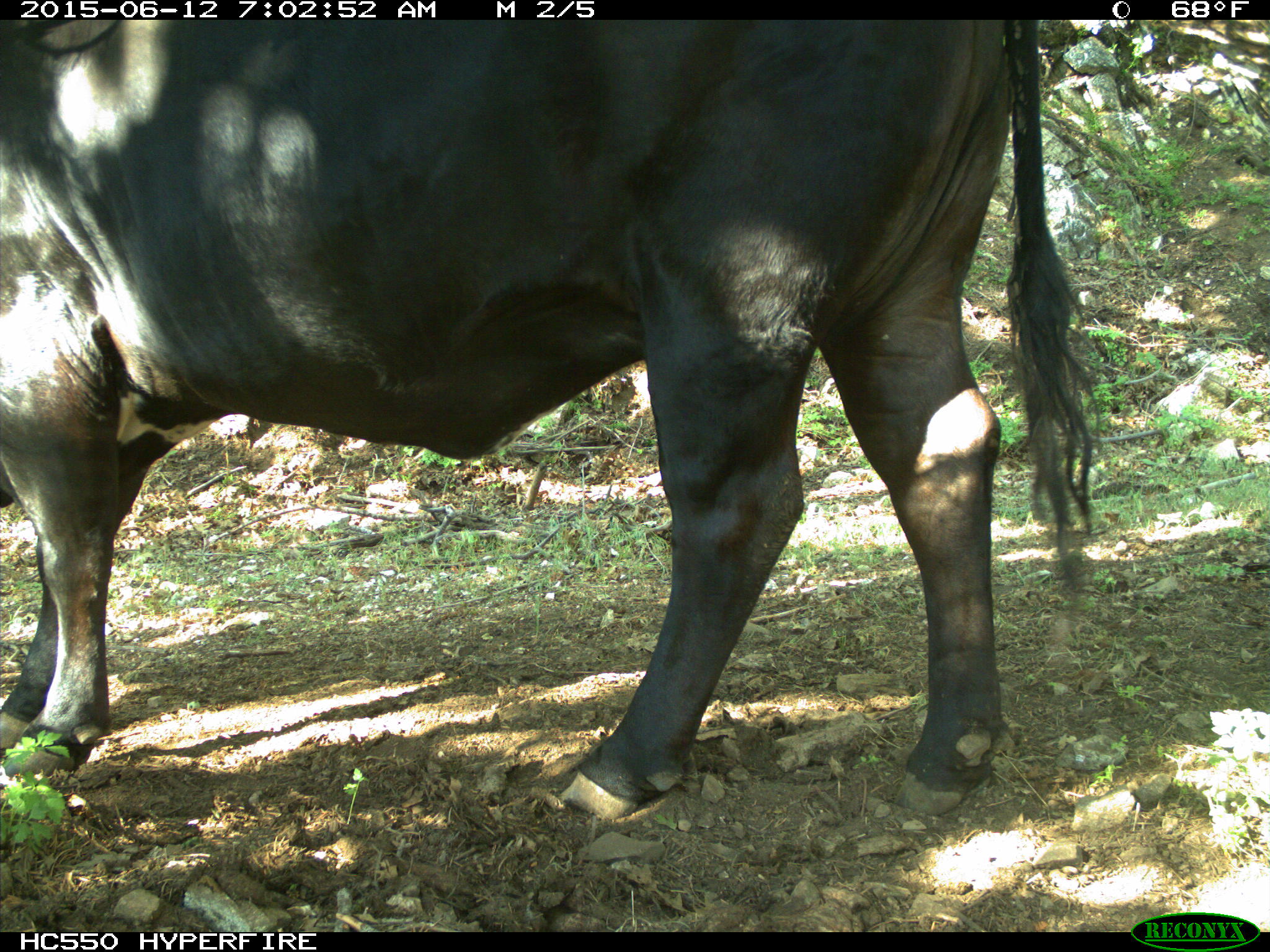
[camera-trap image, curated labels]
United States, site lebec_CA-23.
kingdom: Animalia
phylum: Chordata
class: Mammalia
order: Artiodactyla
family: Bovidae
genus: Bos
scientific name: Bos taurus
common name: domestic cow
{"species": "Bos taurus (domestic cow)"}